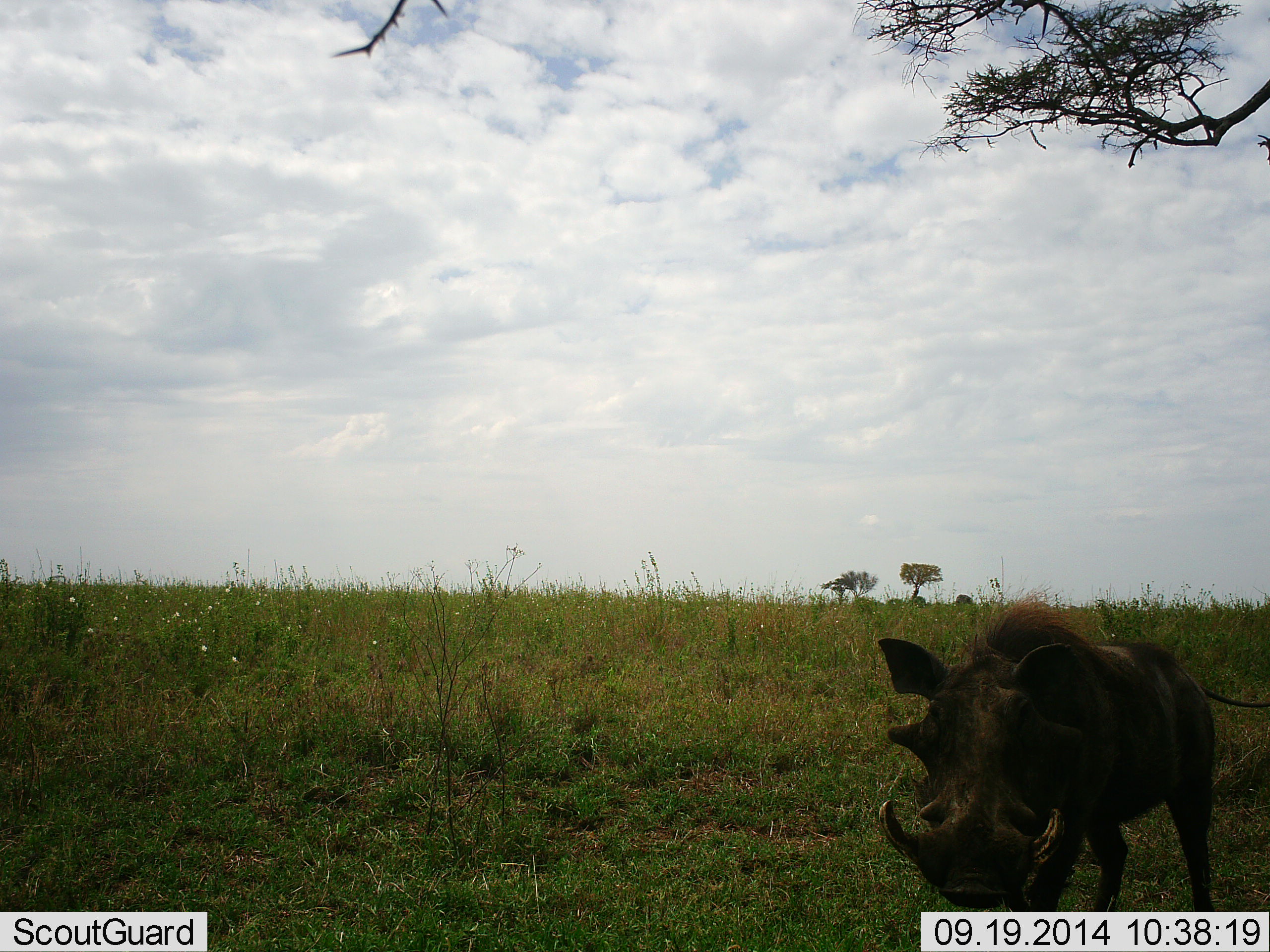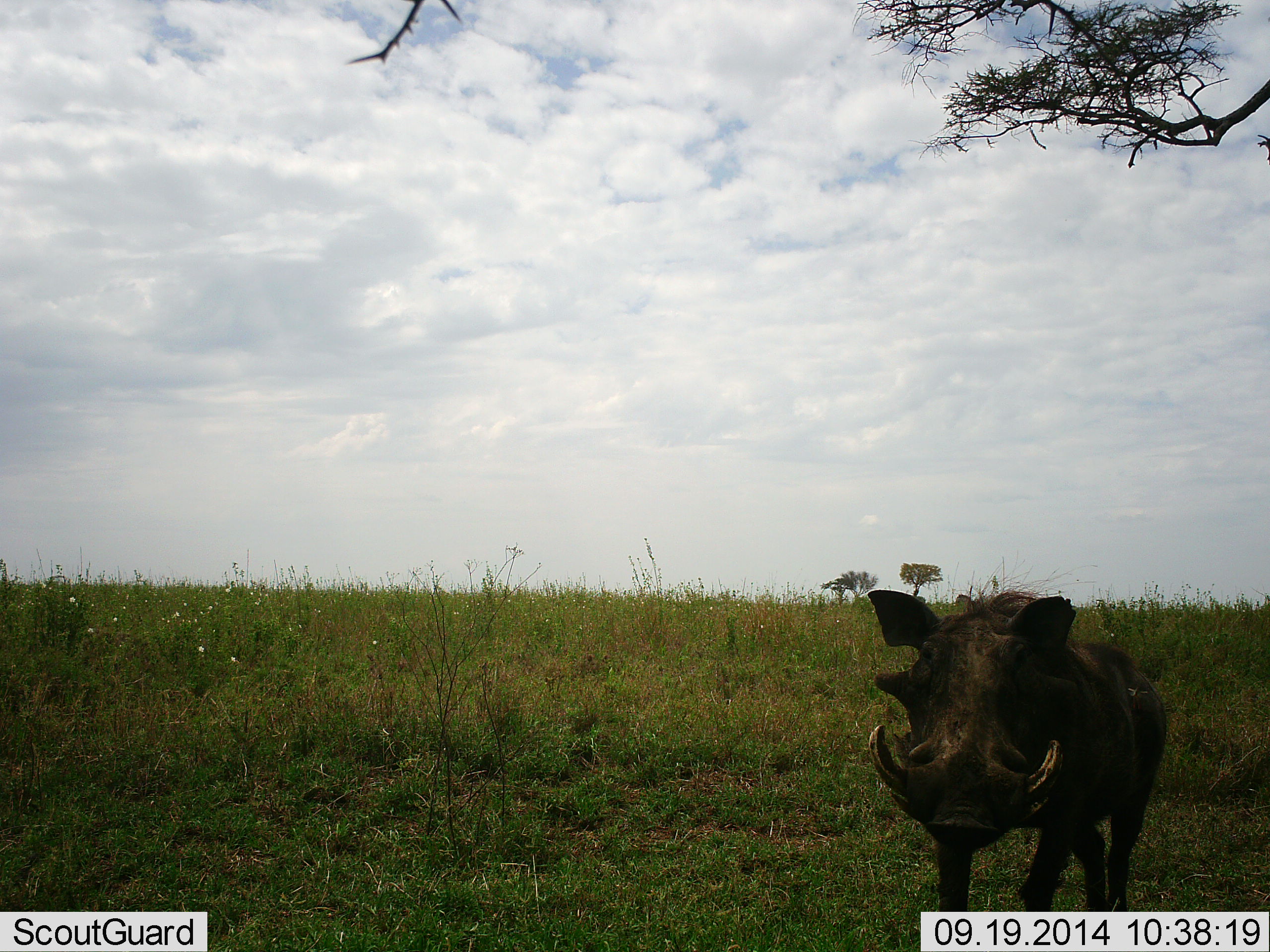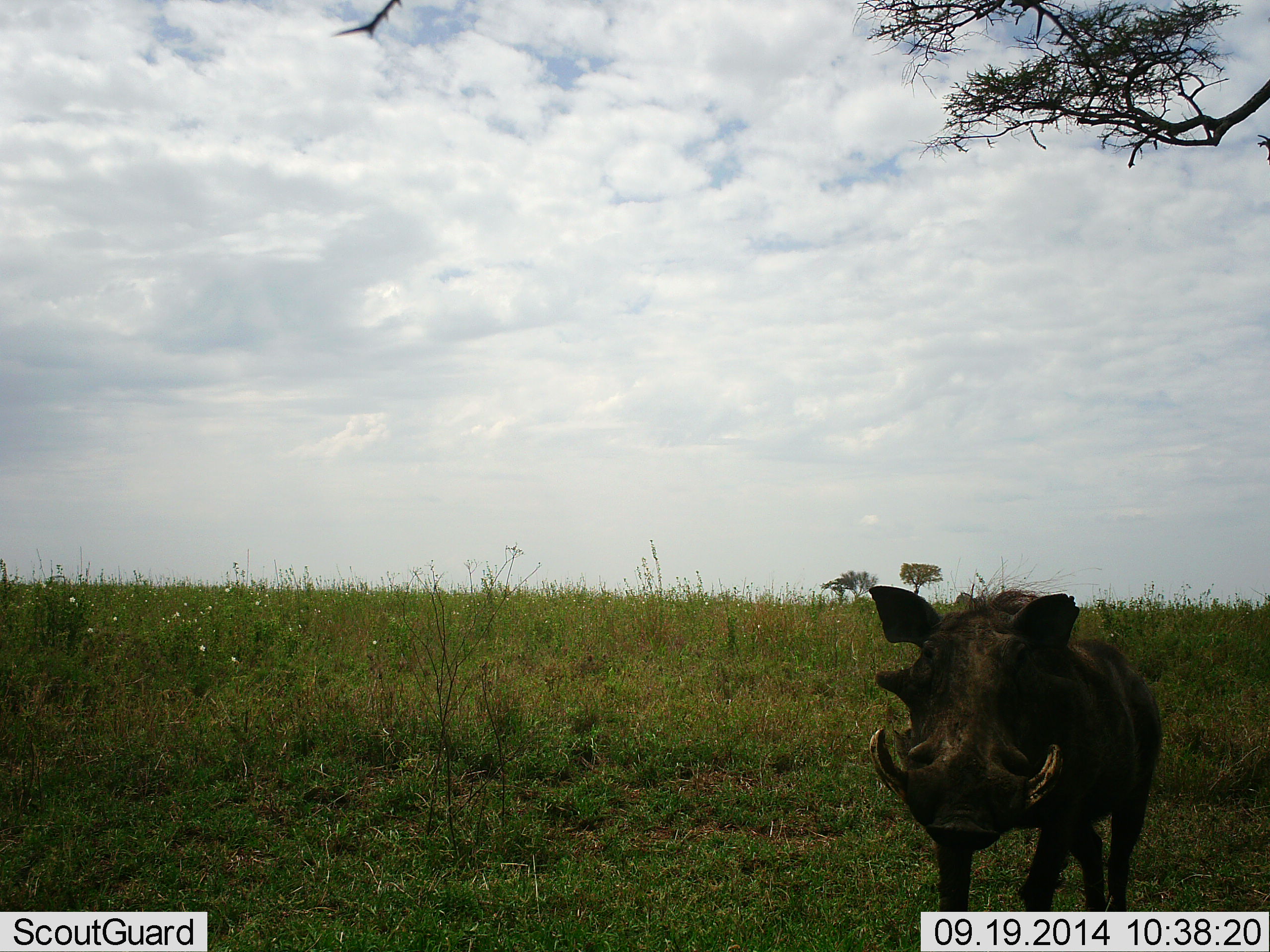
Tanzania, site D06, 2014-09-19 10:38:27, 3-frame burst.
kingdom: Animalia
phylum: Chordata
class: Mammalia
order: Artiodactyla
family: Suidae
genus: Phacochoerus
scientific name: Phacochoerus africanus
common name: warthog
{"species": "warthog (Phacochoerus africanus)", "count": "1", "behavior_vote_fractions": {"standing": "40%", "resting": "0%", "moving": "30%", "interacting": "0%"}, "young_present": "0%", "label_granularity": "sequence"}